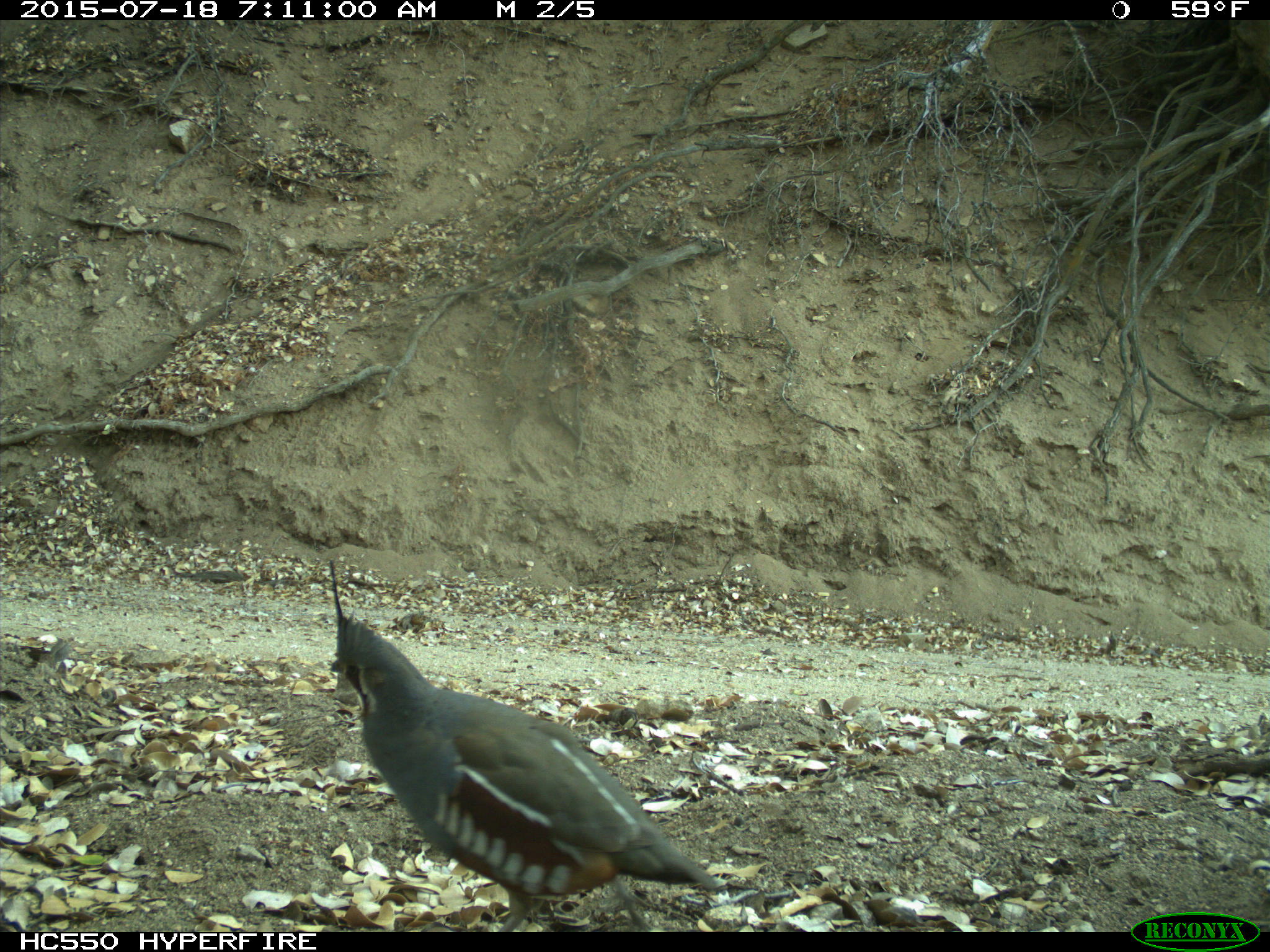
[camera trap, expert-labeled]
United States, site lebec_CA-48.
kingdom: Animalia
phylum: Chordata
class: Aves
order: Galliformes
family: Odontophoridae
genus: Callipepla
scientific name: Callipepla californica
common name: california quail